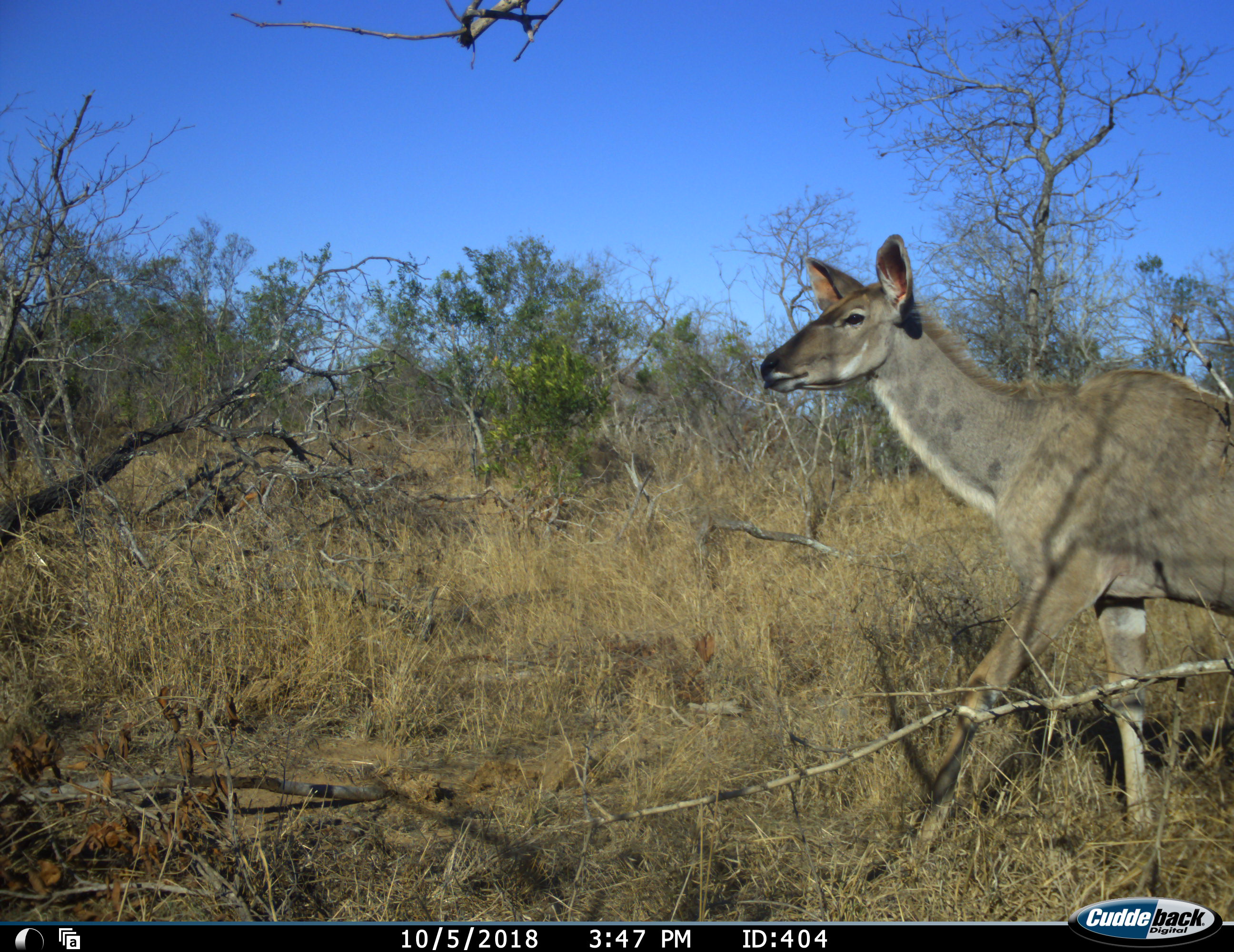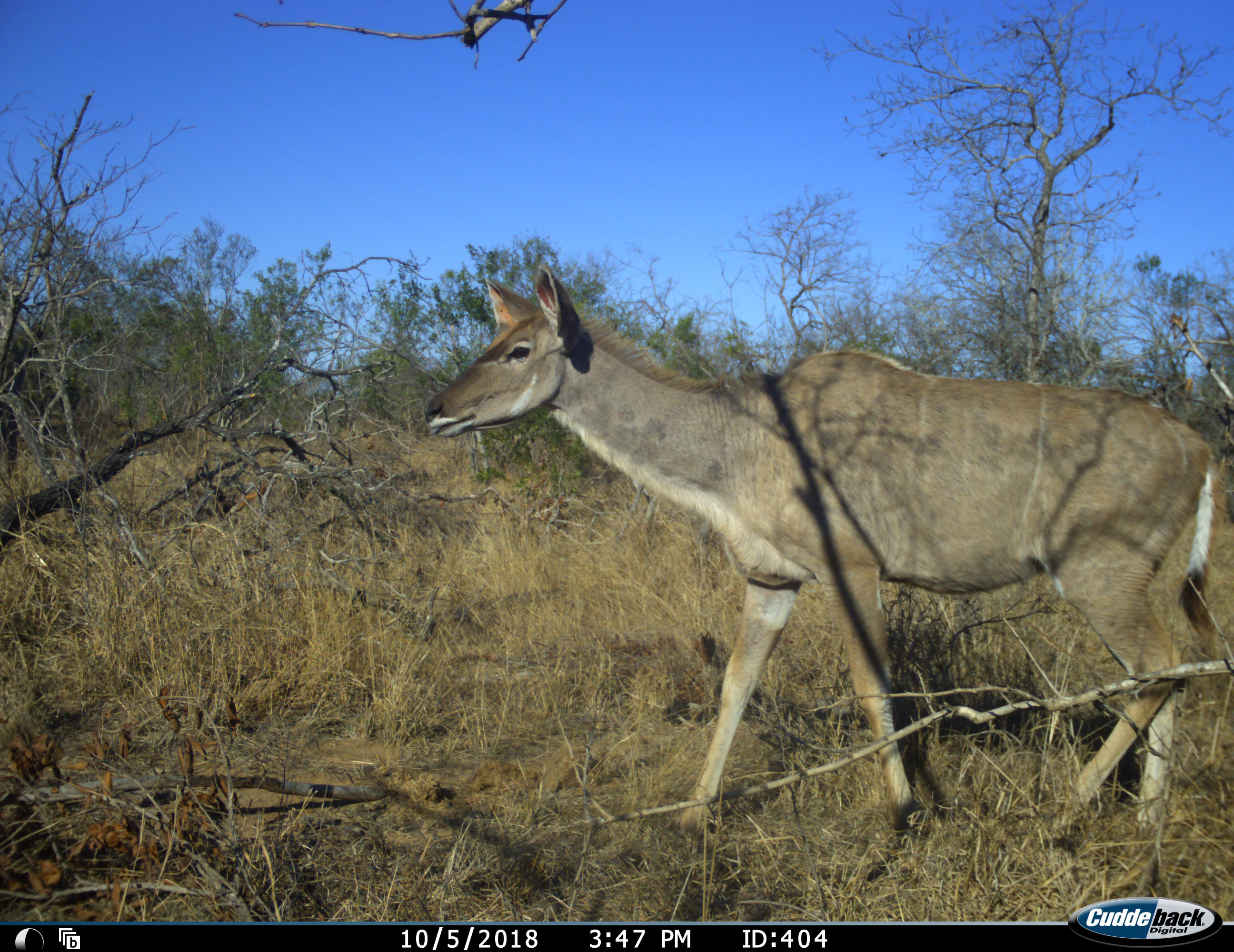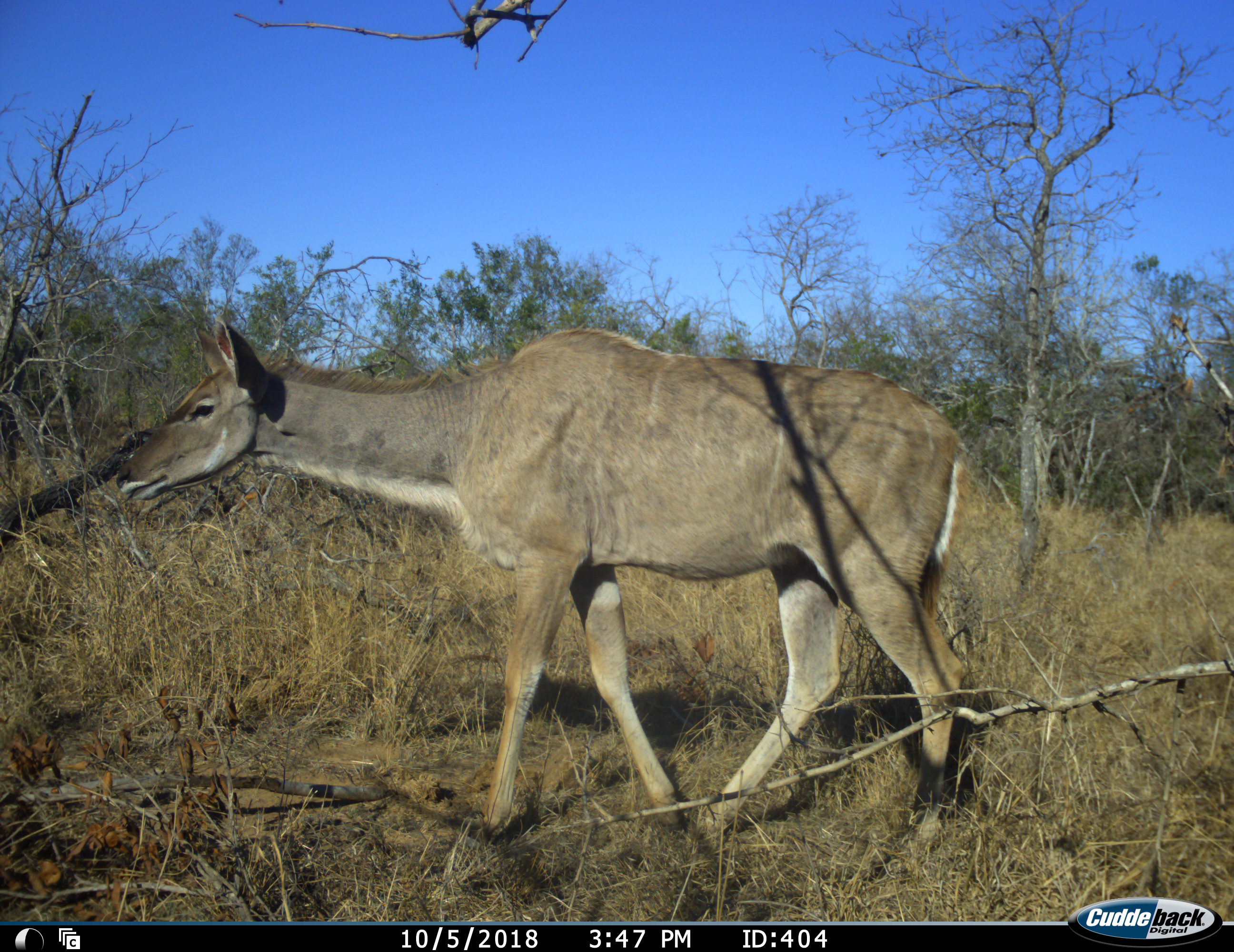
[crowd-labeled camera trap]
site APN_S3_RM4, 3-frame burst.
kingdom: Animalia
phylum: Chordata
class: Mammalia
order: Artiodactyla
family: Bovidae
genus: Tragelaphus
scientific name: Tragelaphus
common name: kudu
Kudu (Tragelaphus), count 1. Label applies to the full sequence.